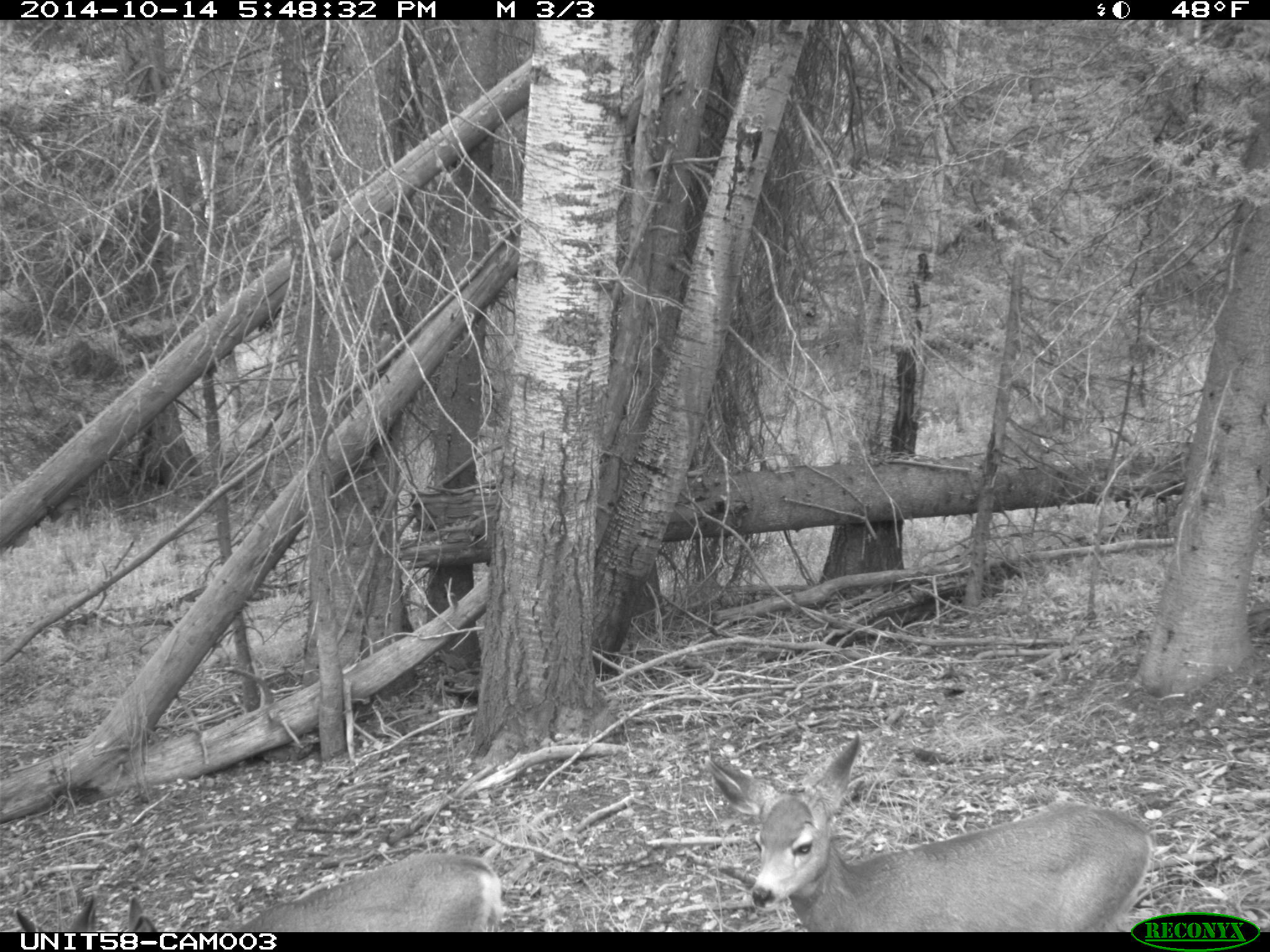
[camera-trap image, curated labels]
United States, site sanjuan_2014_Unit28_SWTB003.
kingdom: Animalia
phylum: Chordata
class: Mammalia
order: Artiodactyla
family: Cervidae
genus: Odocoileus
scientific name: Odocoileus hemionus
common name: mule deer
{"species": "Odocoileus hemionus (mule deer)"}